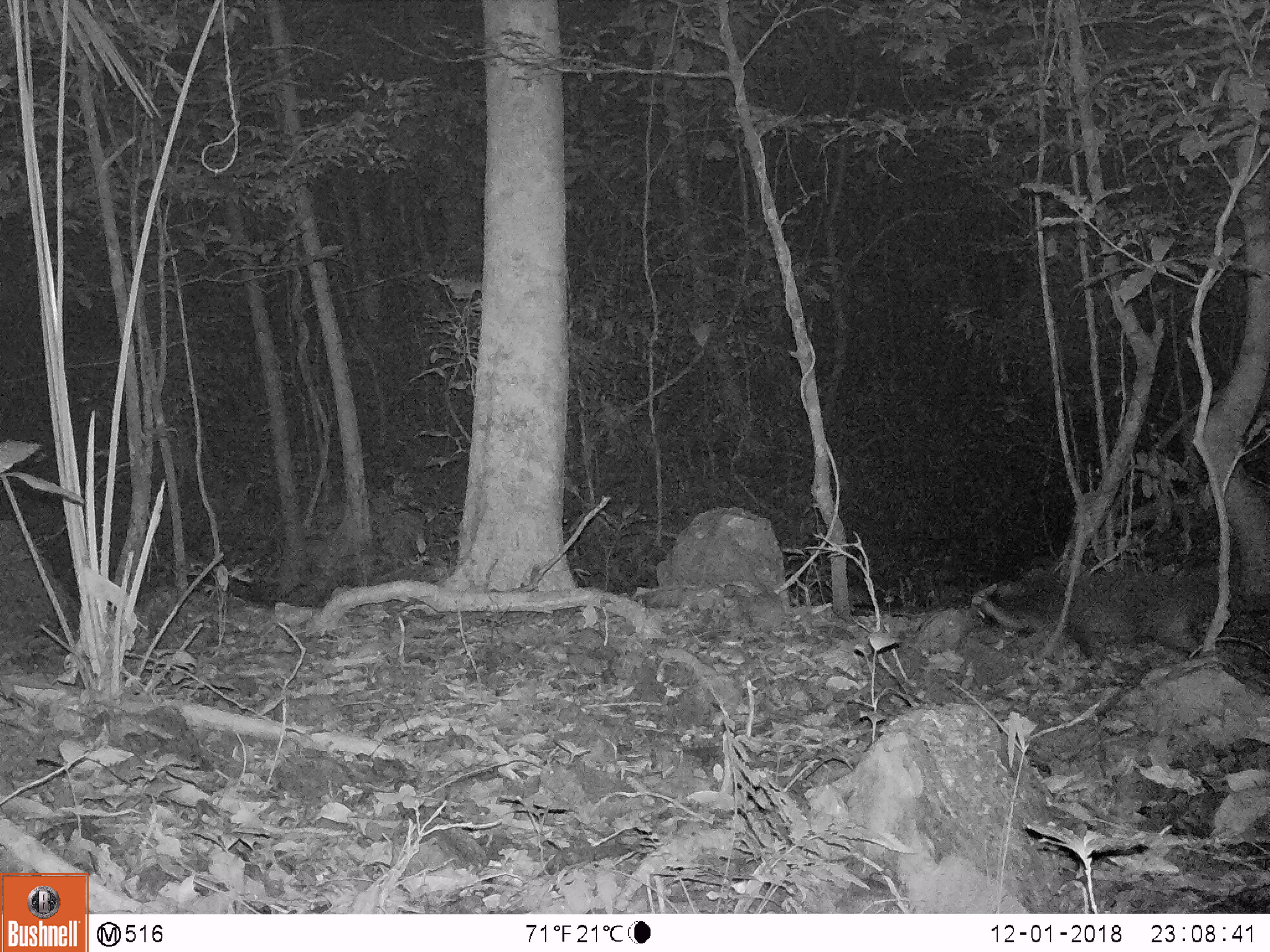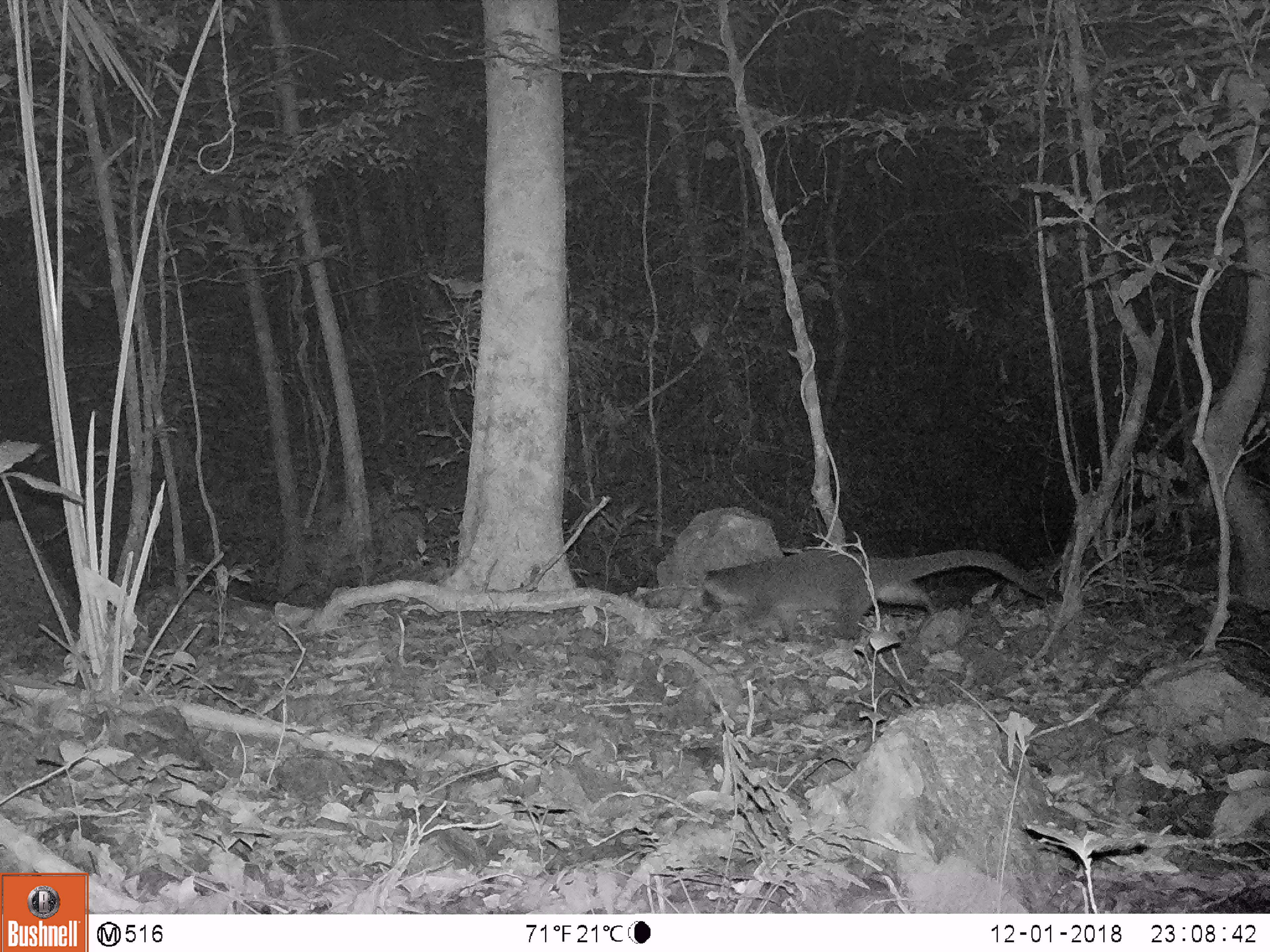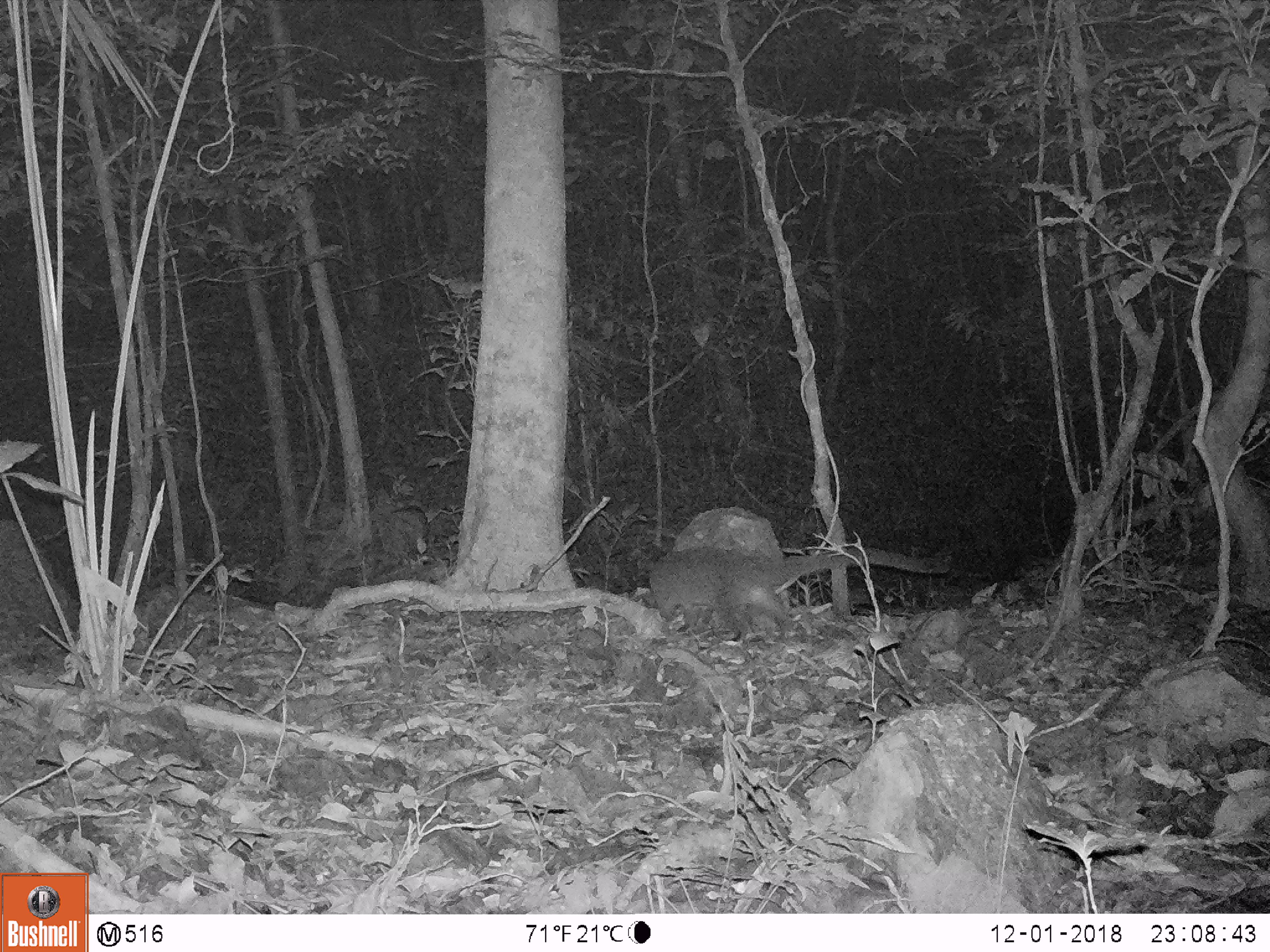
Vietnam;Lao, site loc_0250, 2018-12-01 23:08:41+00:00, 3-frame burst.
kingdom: Animalia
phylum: Chordata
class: Mammalia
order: Carnivora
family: Viverridae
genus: Paguma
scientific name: Paguma larvata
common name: masked palm civet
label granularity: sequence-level